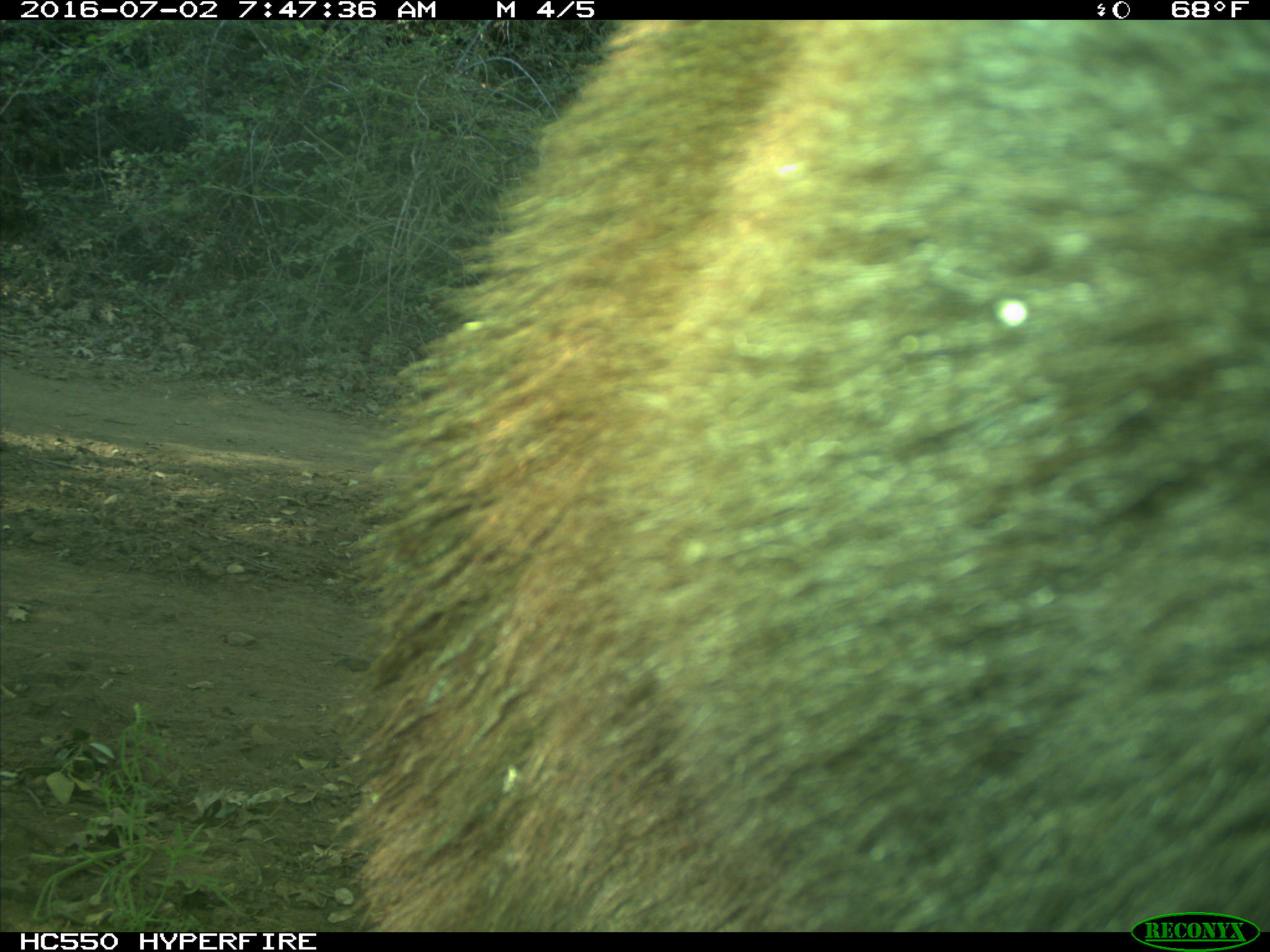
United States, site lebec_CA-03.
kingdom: Animalia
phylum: Chordata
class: Mammalia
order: Carnivora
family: Ursidae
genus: Ursus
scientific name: Ursus americanus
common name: american black bear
Ursus americanus (american black bear).